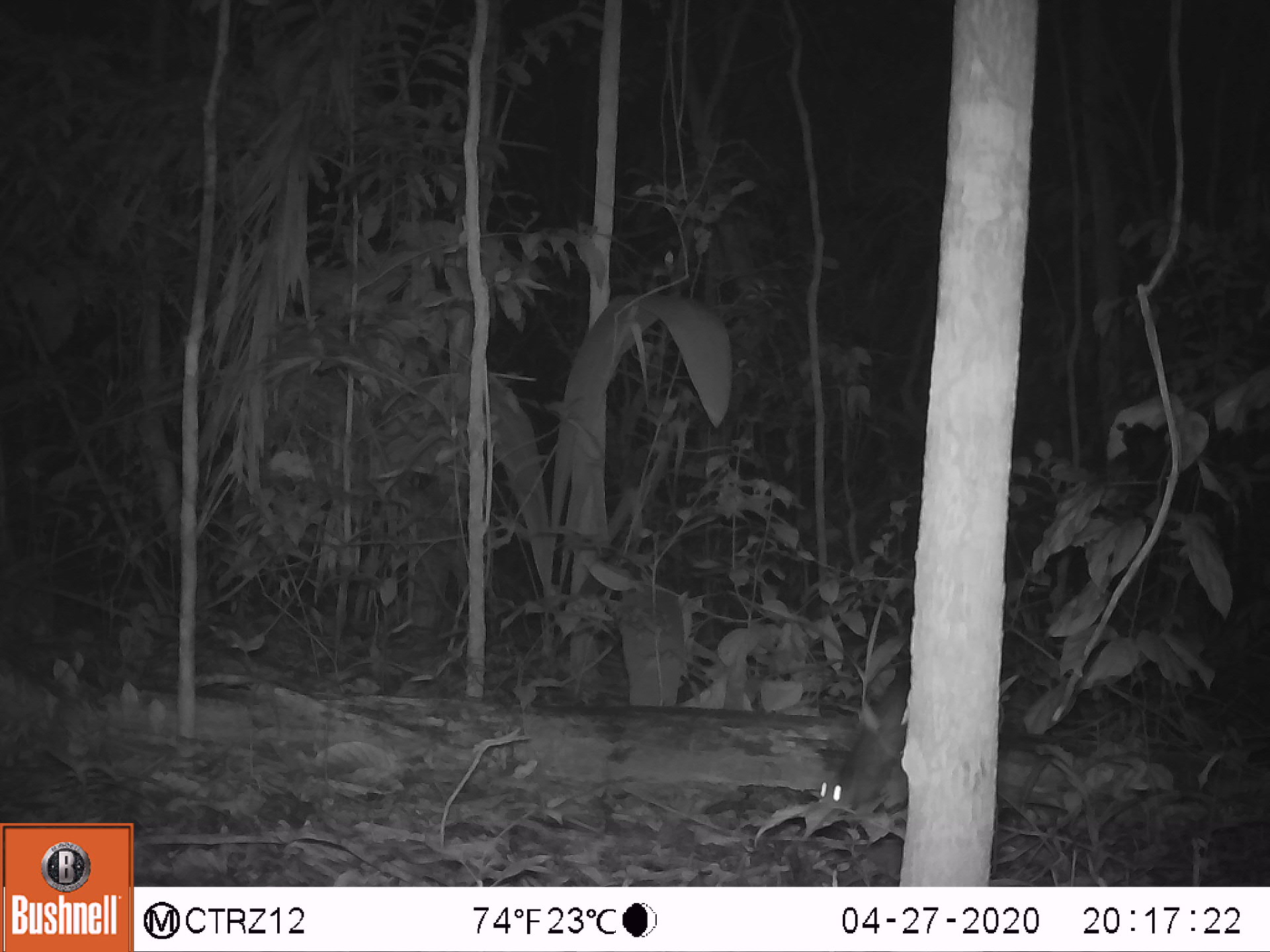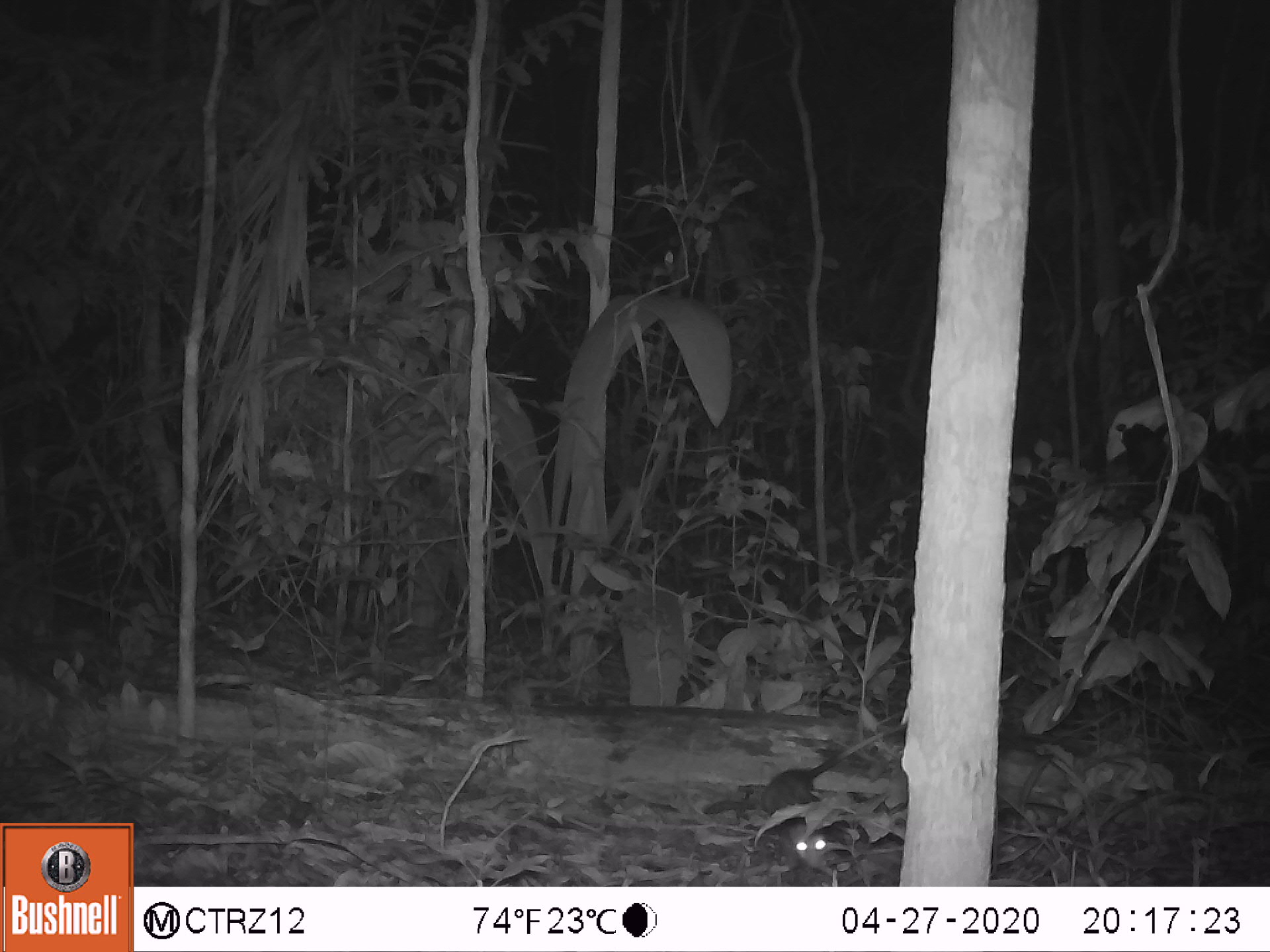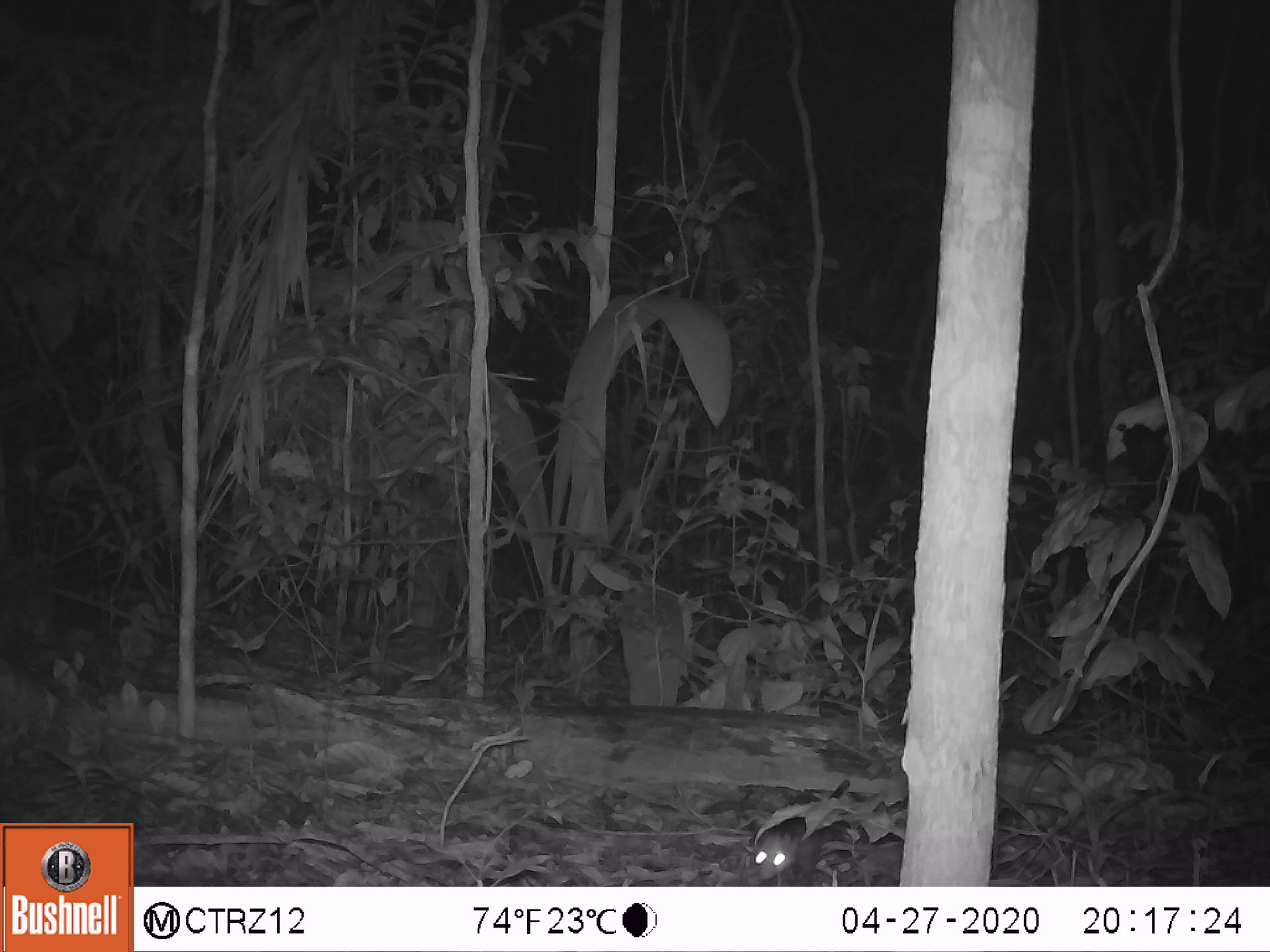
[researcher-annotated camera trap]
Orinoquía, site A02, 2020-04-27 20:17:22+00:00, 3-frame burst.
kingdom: Animalia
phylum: Chordata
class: Mammalia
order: Rodentia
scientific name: Rodentia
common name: rodent